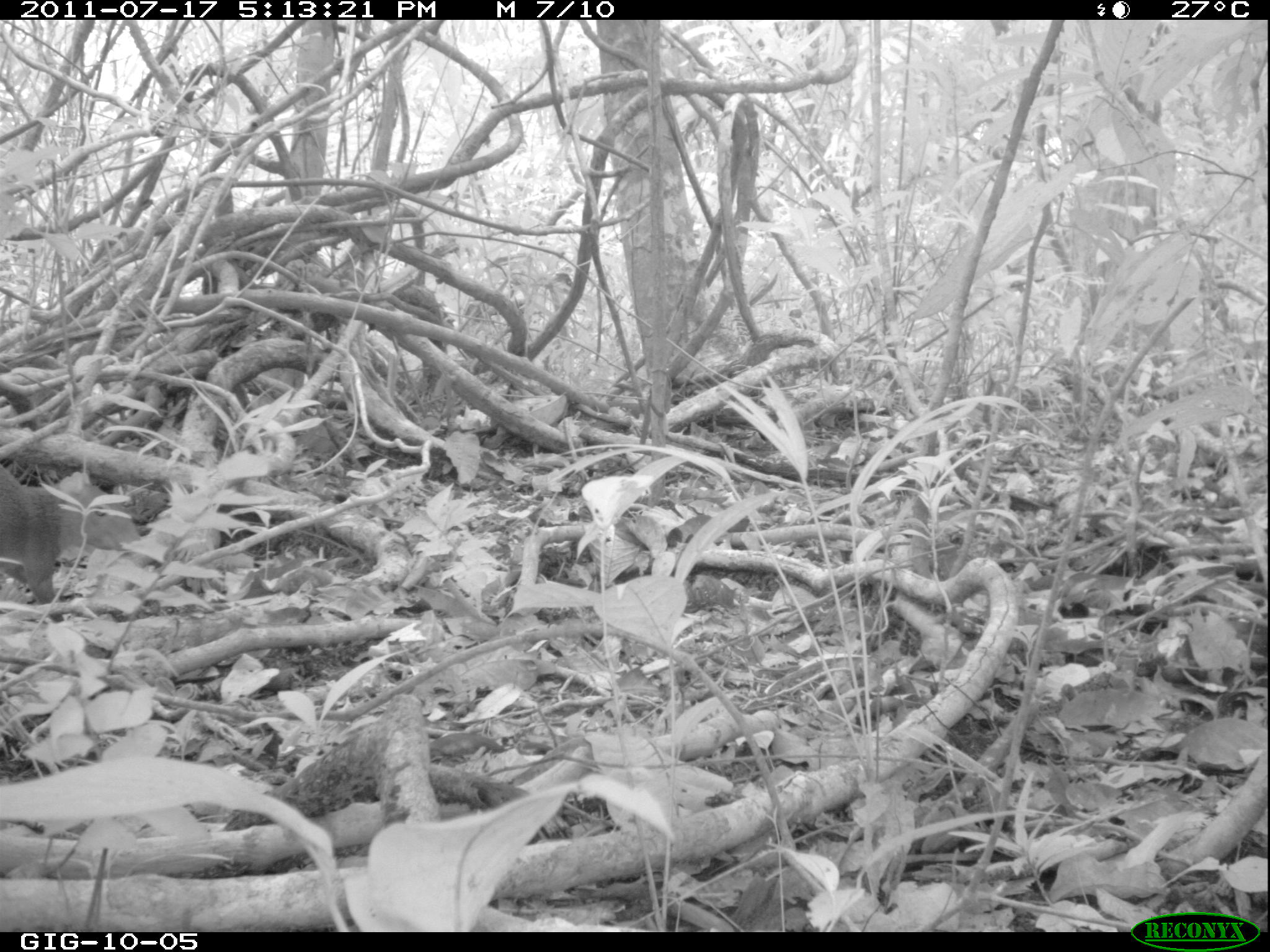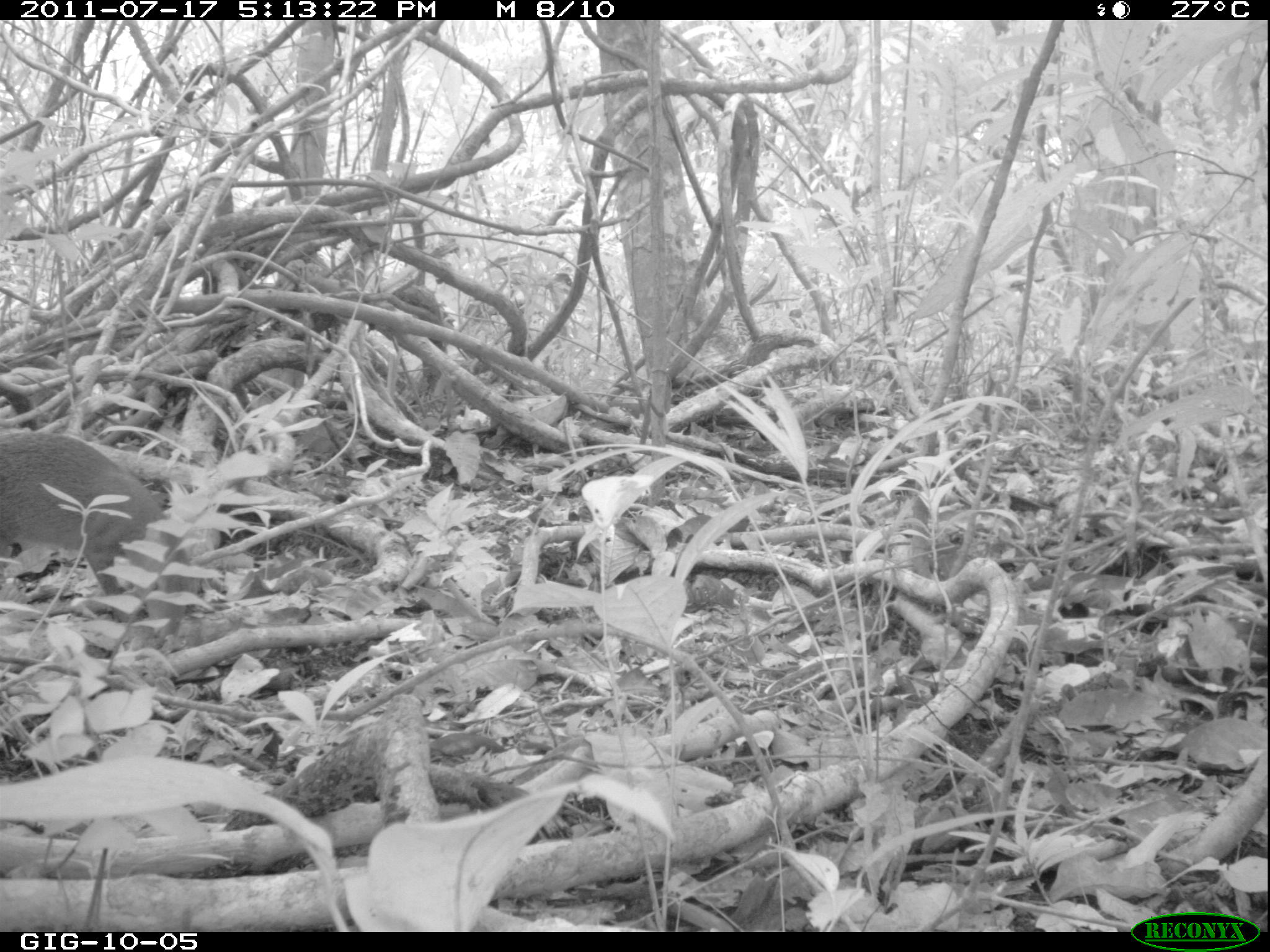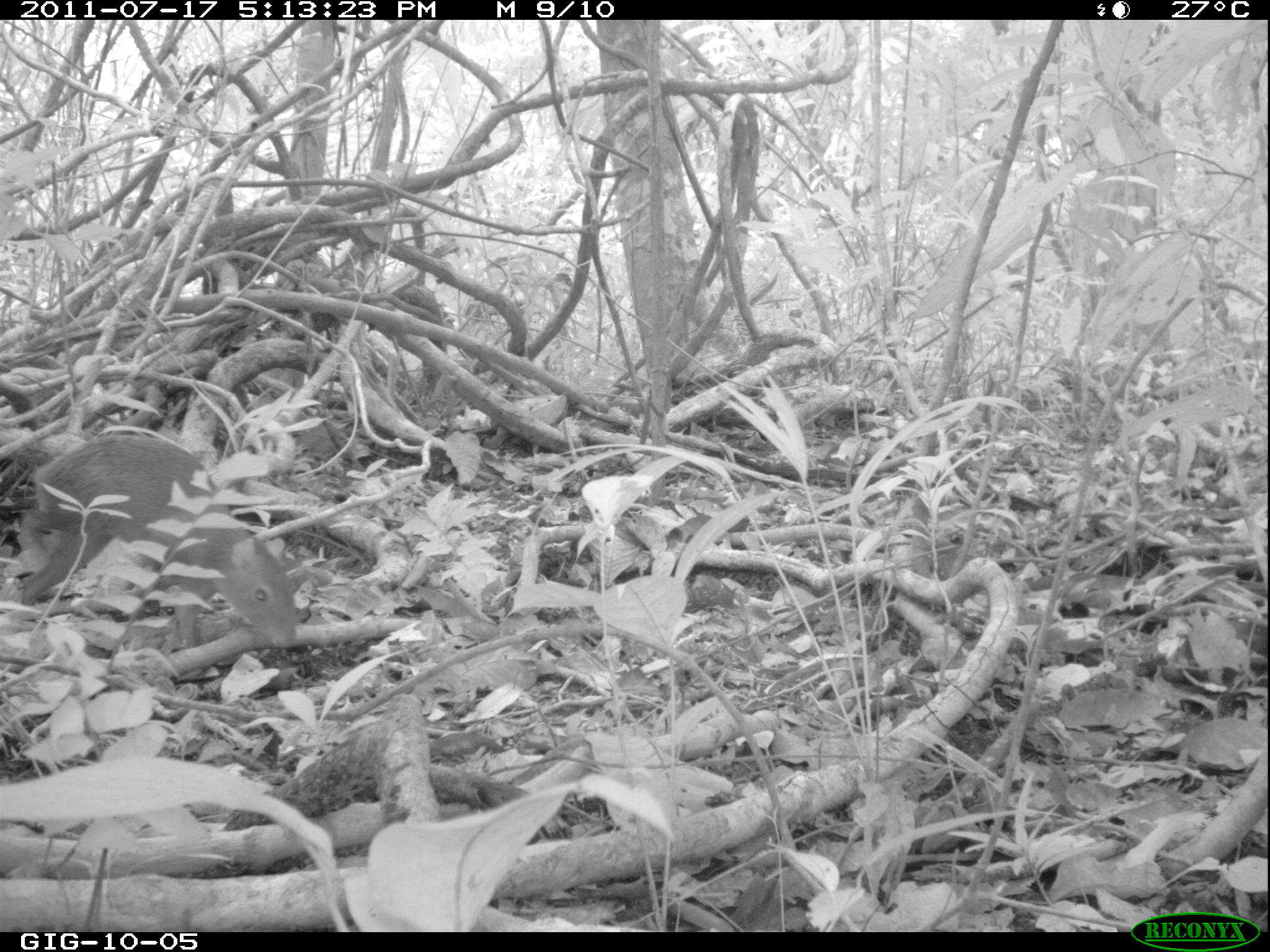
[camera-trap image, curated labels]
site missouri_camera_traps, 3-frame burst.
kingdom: Animalia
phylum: Chordata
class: Mammalia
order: Rodentia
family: Dasyproctidae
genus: Dasyprocta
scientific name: Dasyprocta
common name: agouti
Agouti (Dasyprocta). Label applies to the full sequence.